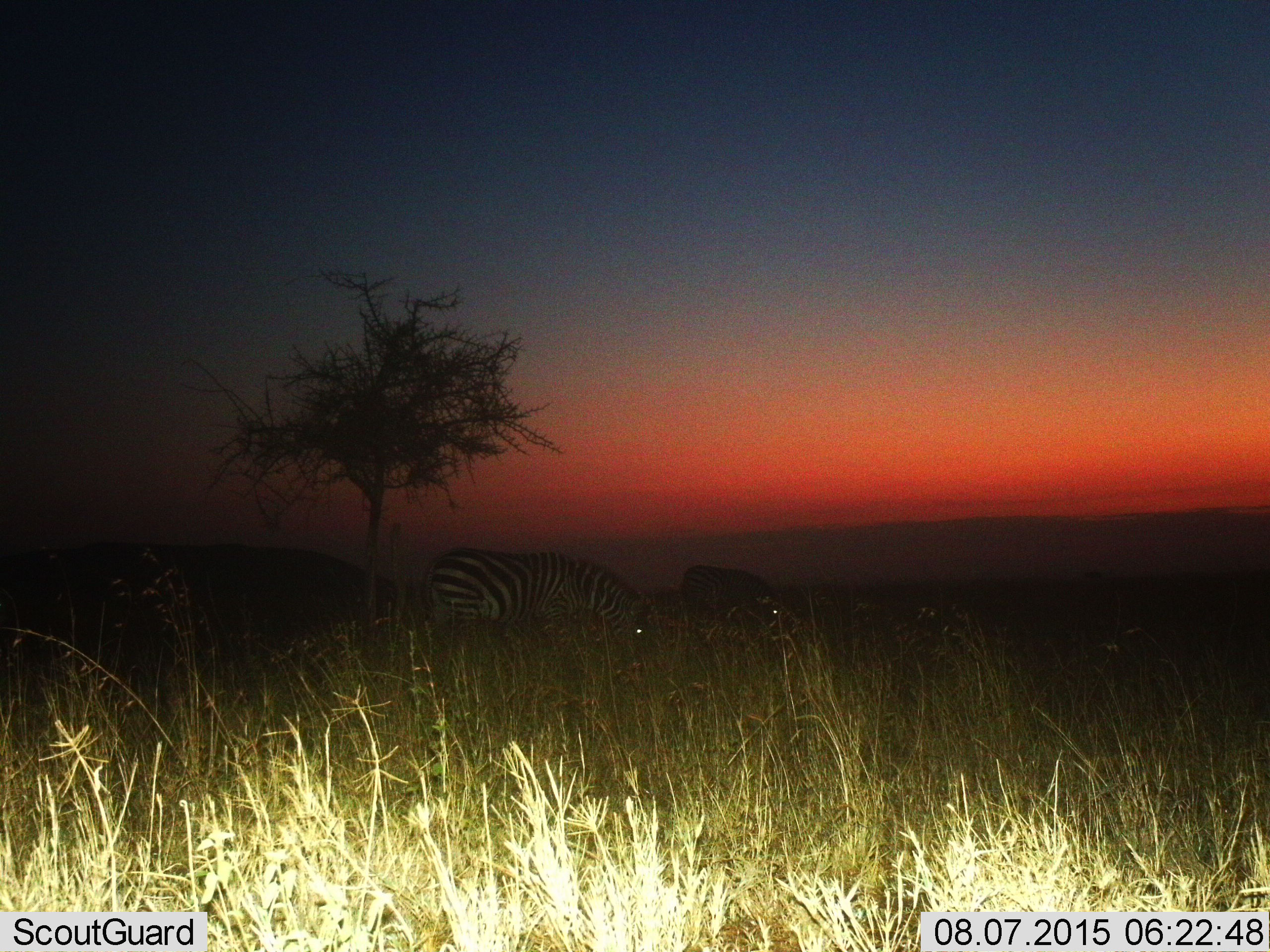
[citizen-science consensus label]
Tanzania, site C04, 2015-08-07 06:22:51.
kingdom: Animalia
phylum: Chordata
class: Mammalia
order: Perissodactyla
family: Equidae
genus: Equus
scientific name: Equus quagga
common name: plains zebra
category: zebra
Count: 2.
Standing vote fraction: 21%.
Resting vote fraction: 0%.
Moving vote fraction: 5%.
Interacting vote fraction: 0%.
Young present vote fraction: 0%.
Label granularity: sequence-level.